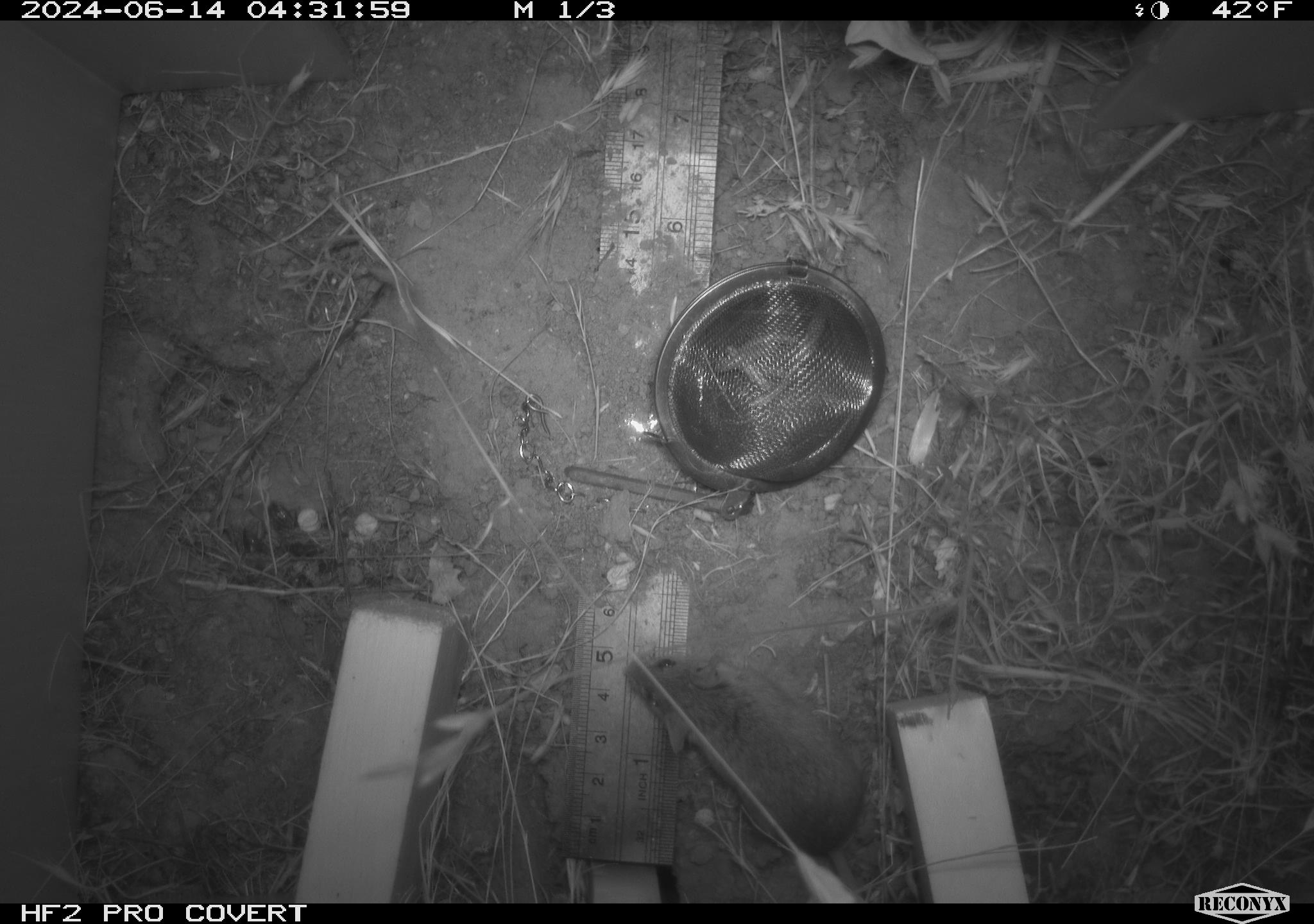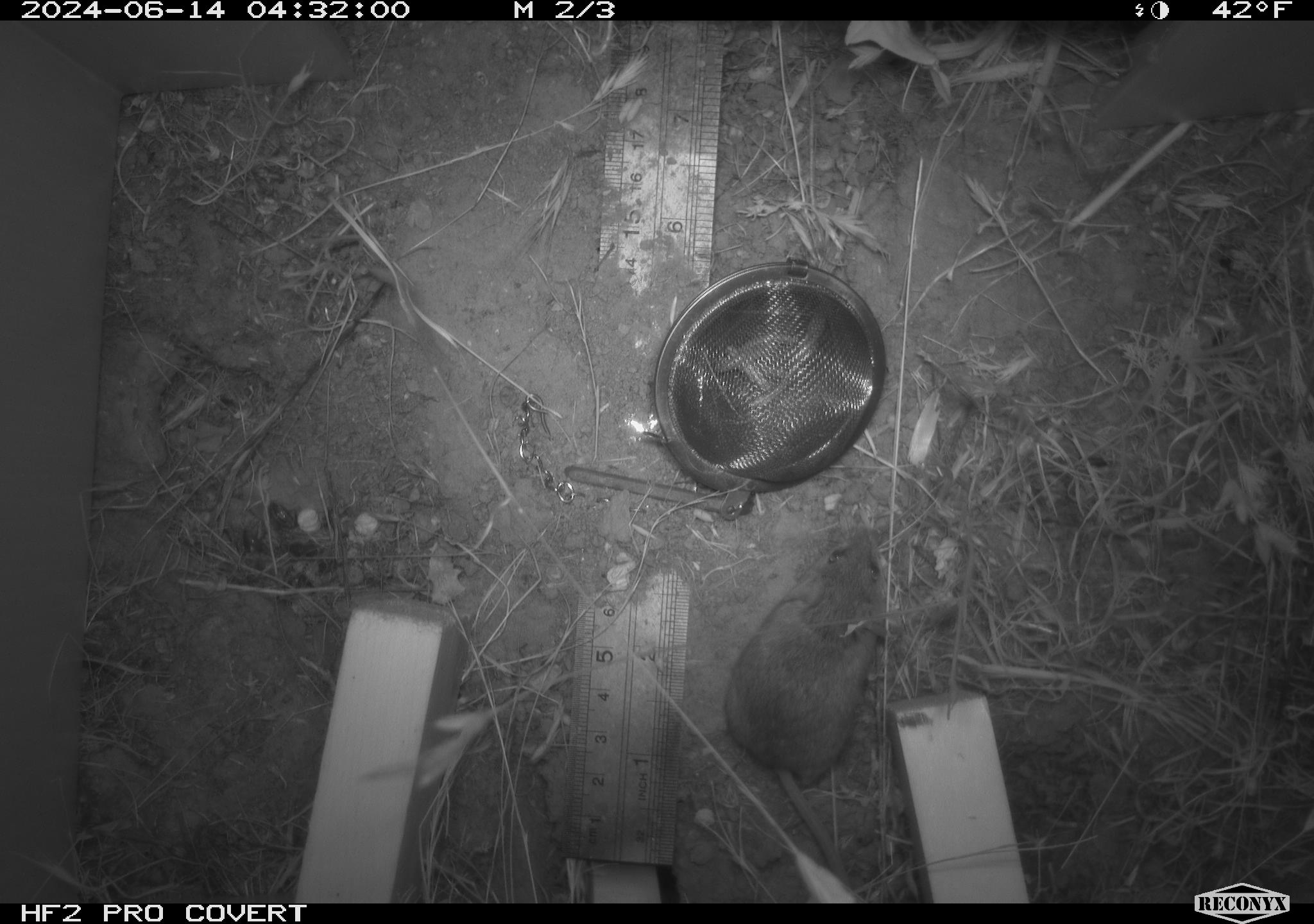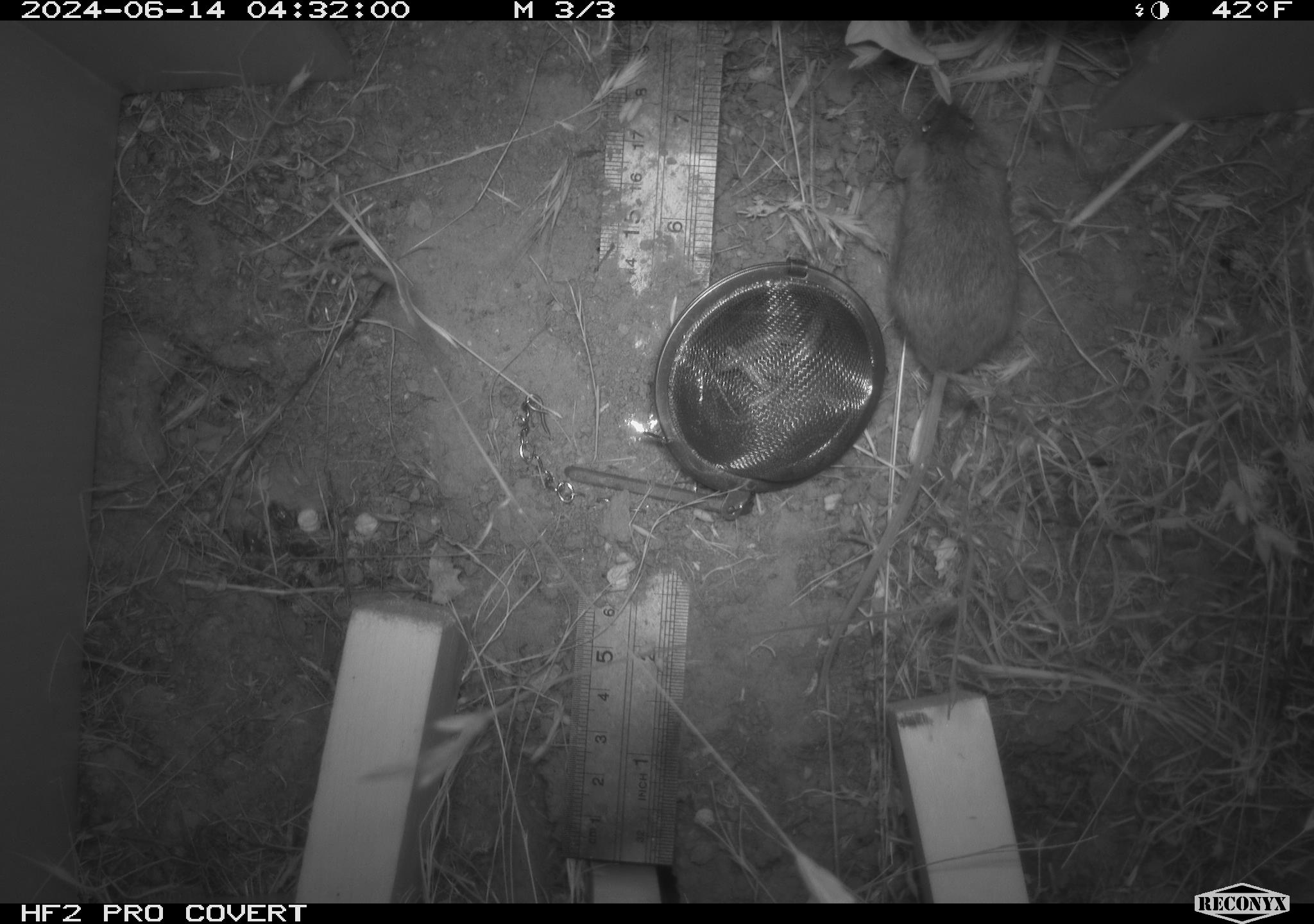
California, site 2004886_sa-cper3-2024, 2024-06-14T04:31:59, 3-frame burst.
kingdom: Animalia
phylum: Chordata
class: Mammalia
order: Rodentia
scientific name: Rodentia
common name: rodent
Rodent (Rodentia).